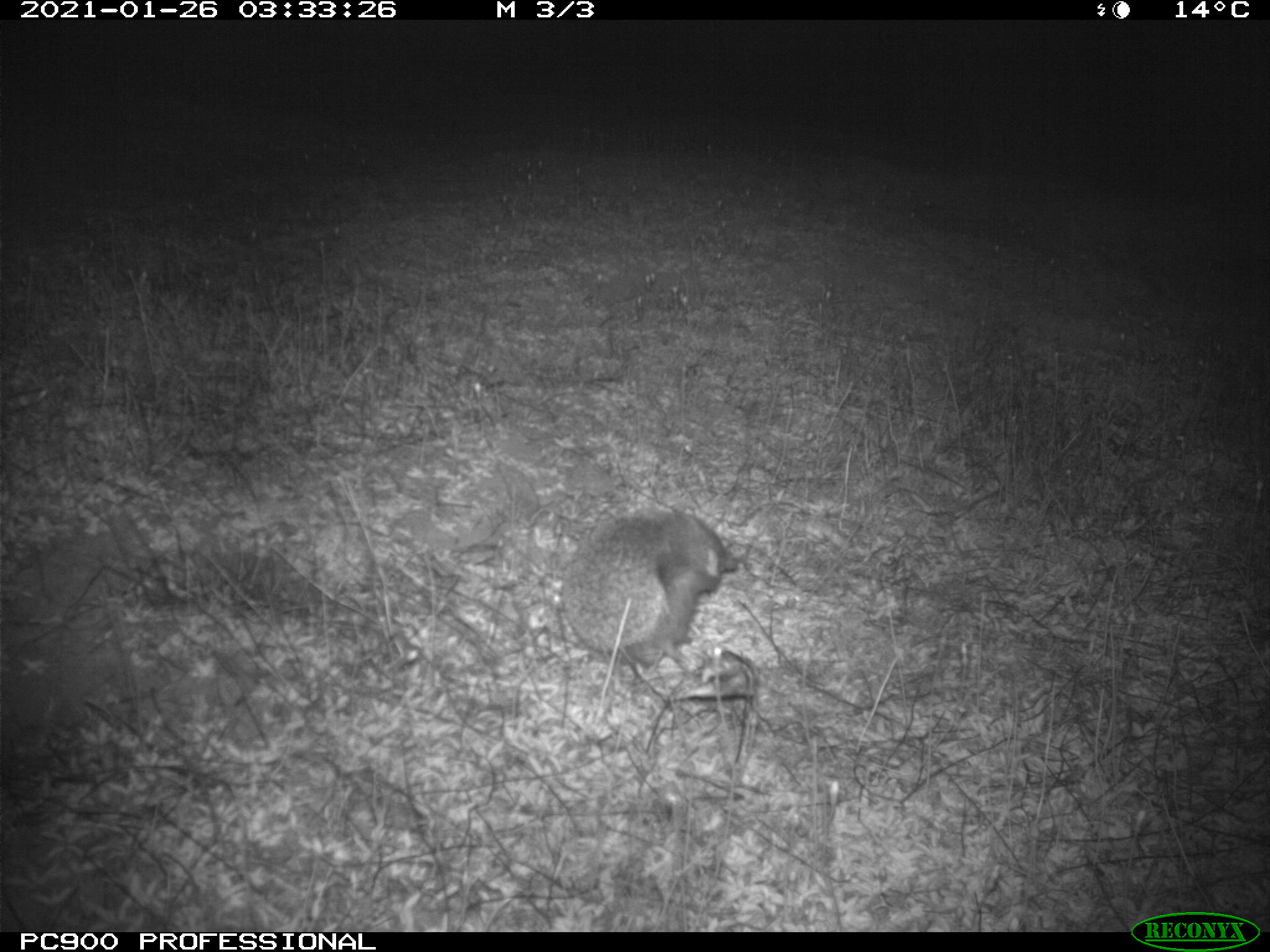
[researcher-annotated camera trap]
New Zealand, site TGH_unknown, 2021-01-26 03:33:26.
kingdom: Animalia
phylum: Chordata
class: Mammalia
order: Eulipotyphla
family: Erinaceidae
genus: Erinaceus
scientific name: Erinaceus europaeus europaeus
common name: european hedgehog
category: hedgehog